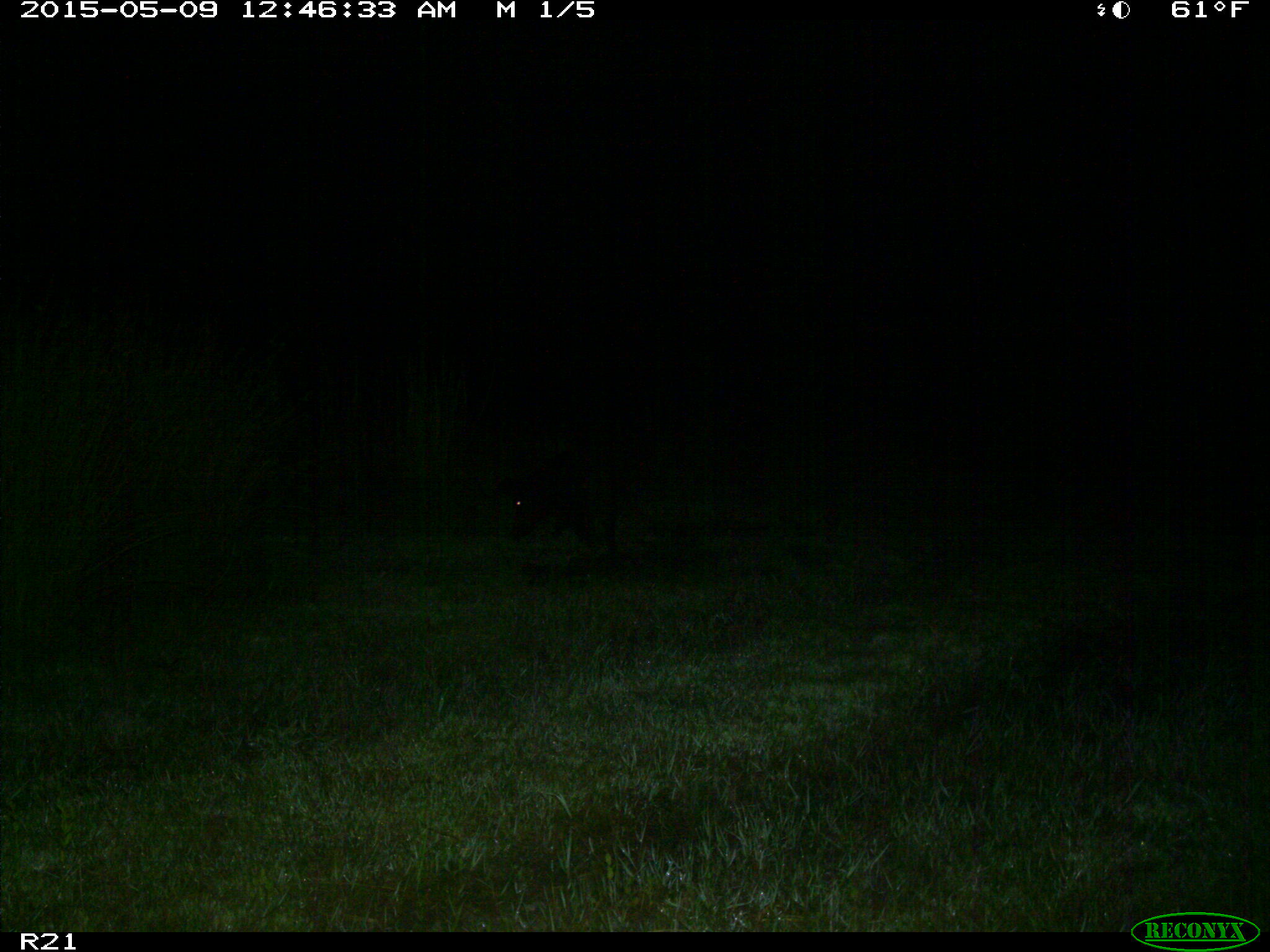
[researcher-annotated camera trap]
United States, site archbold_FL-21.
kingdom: Animalia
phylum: Chordata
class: Mammalia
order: Artiodactyla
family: Suidae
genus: Sus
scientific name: Sus scrofa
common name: wild boar